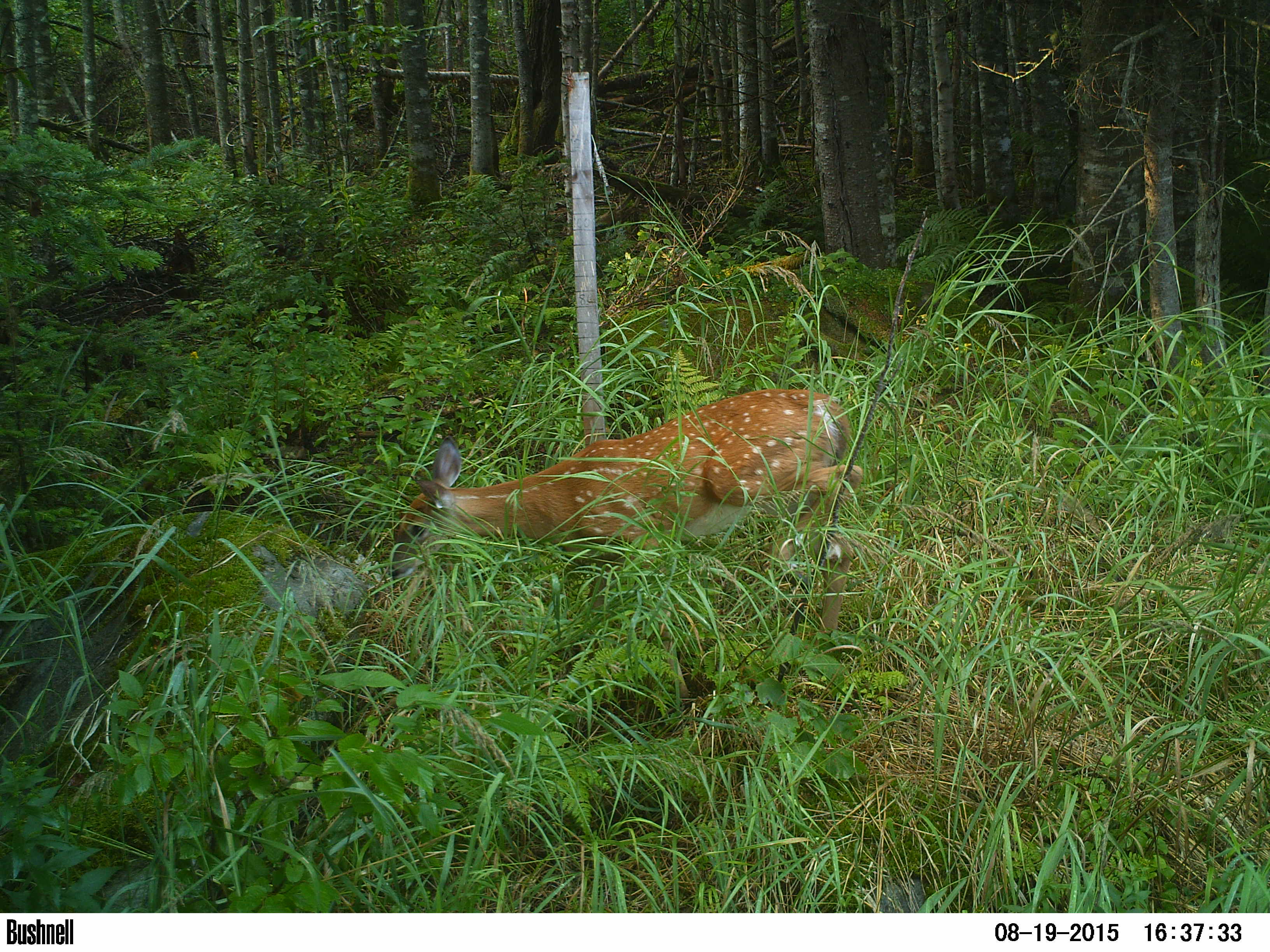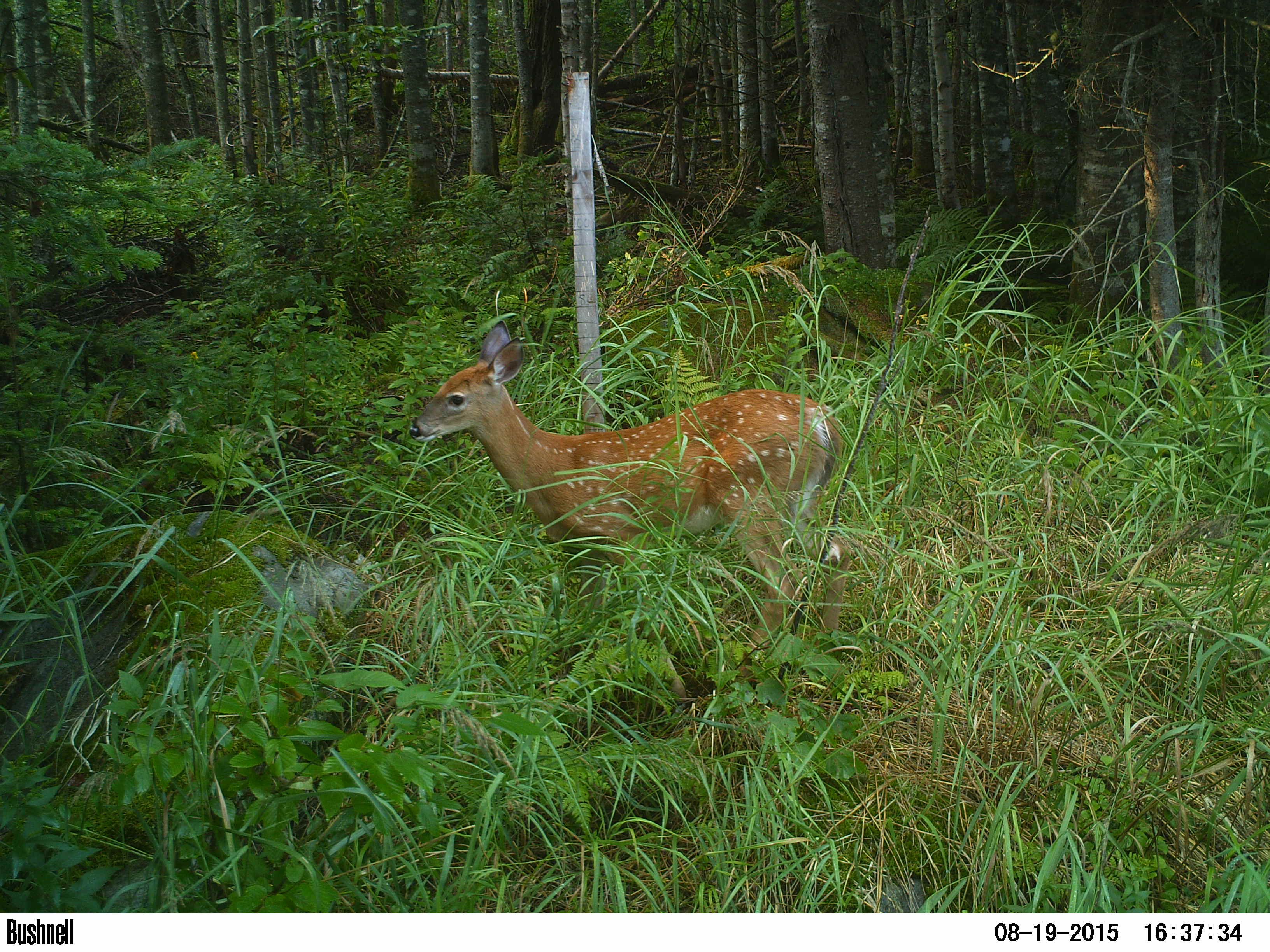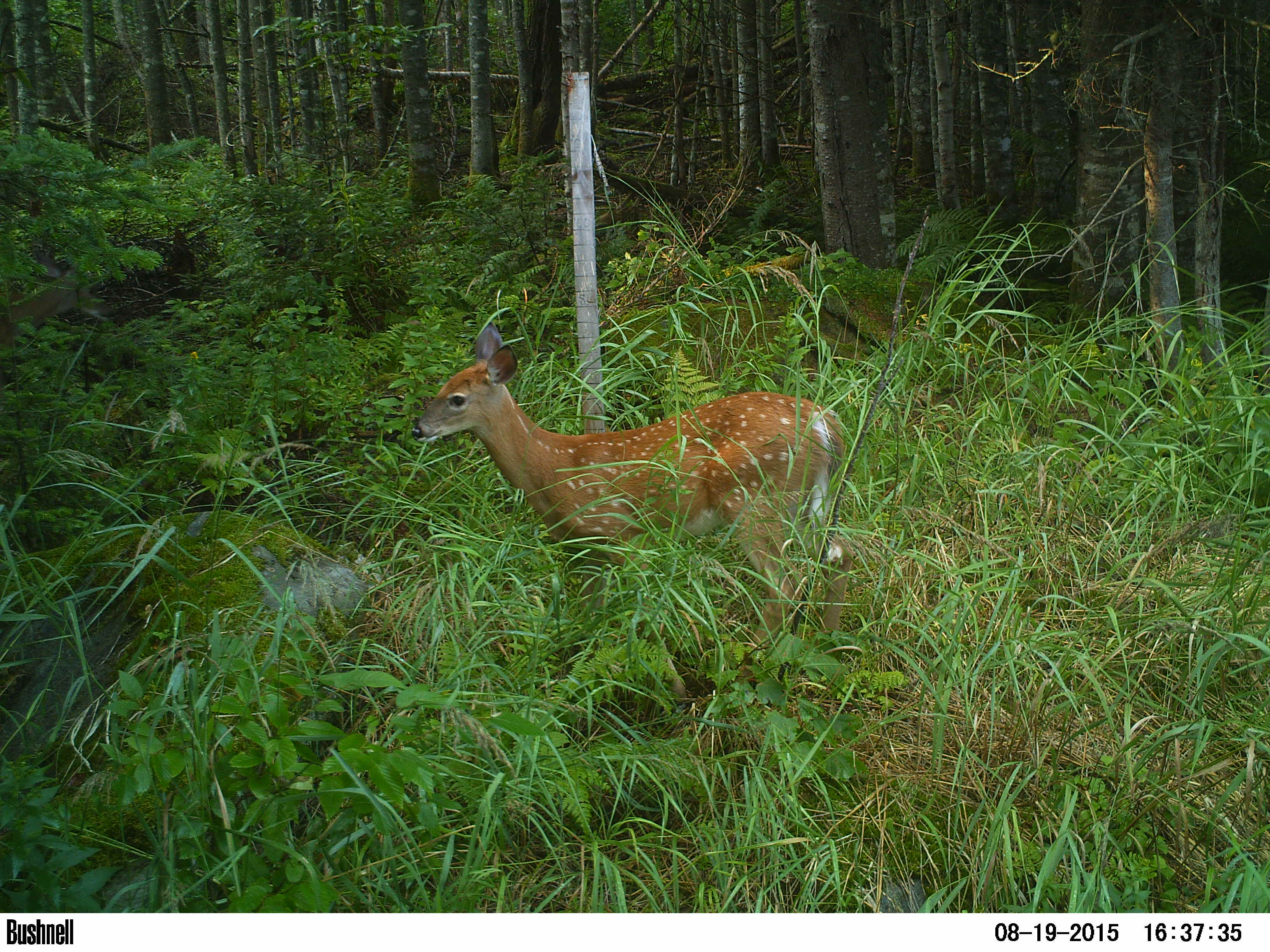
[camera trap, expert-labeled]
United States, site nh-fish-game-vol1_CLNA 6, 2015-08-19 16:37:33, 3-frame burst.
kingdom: Animalia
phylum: Chordata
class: Mammalia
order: Artiodactyla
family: Cervidae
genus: Odocoileus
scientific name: Odocoileus virginianus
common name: white-tailed deer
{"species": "white-tailed deer (Odocoileus virginianus)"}